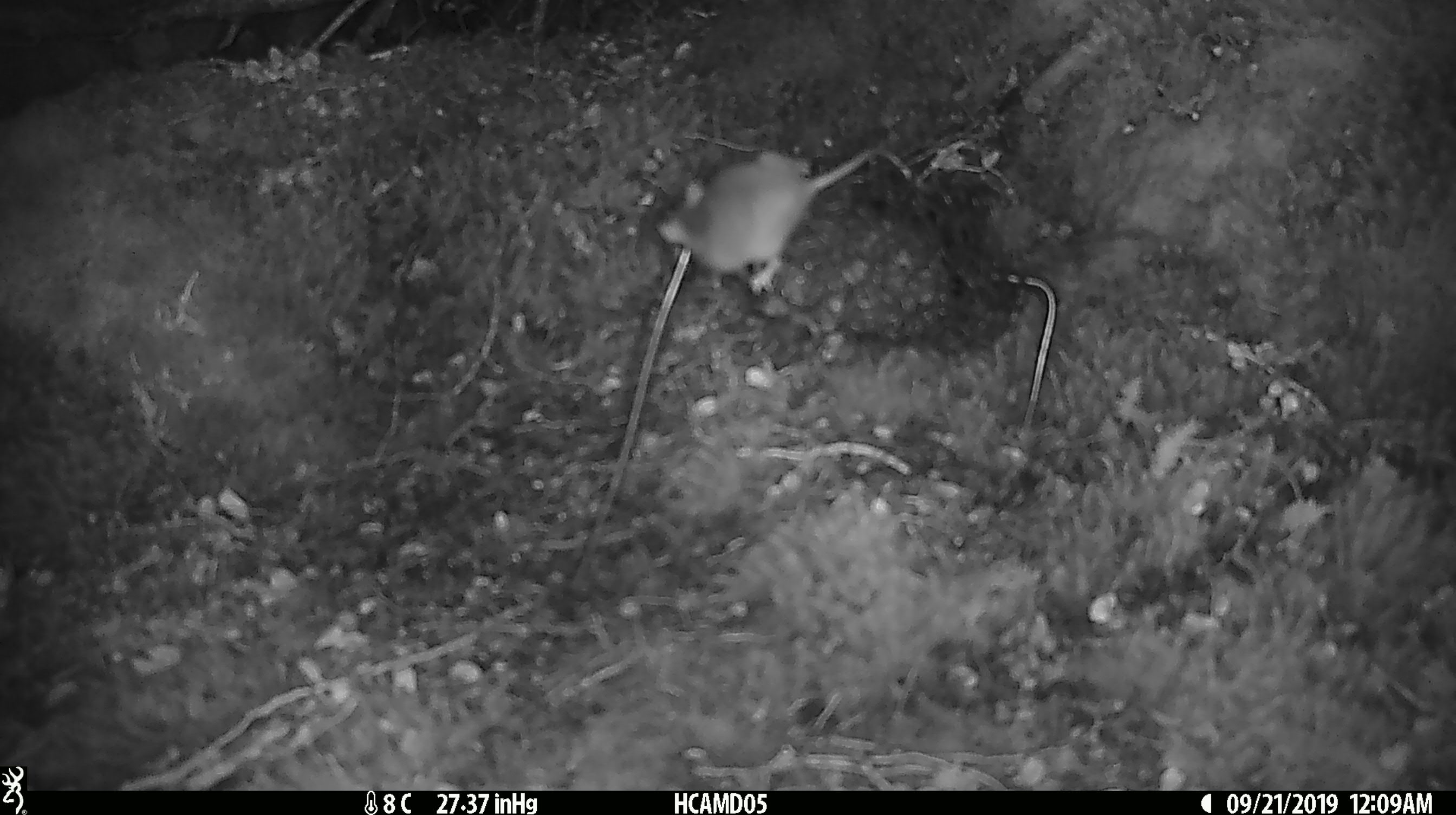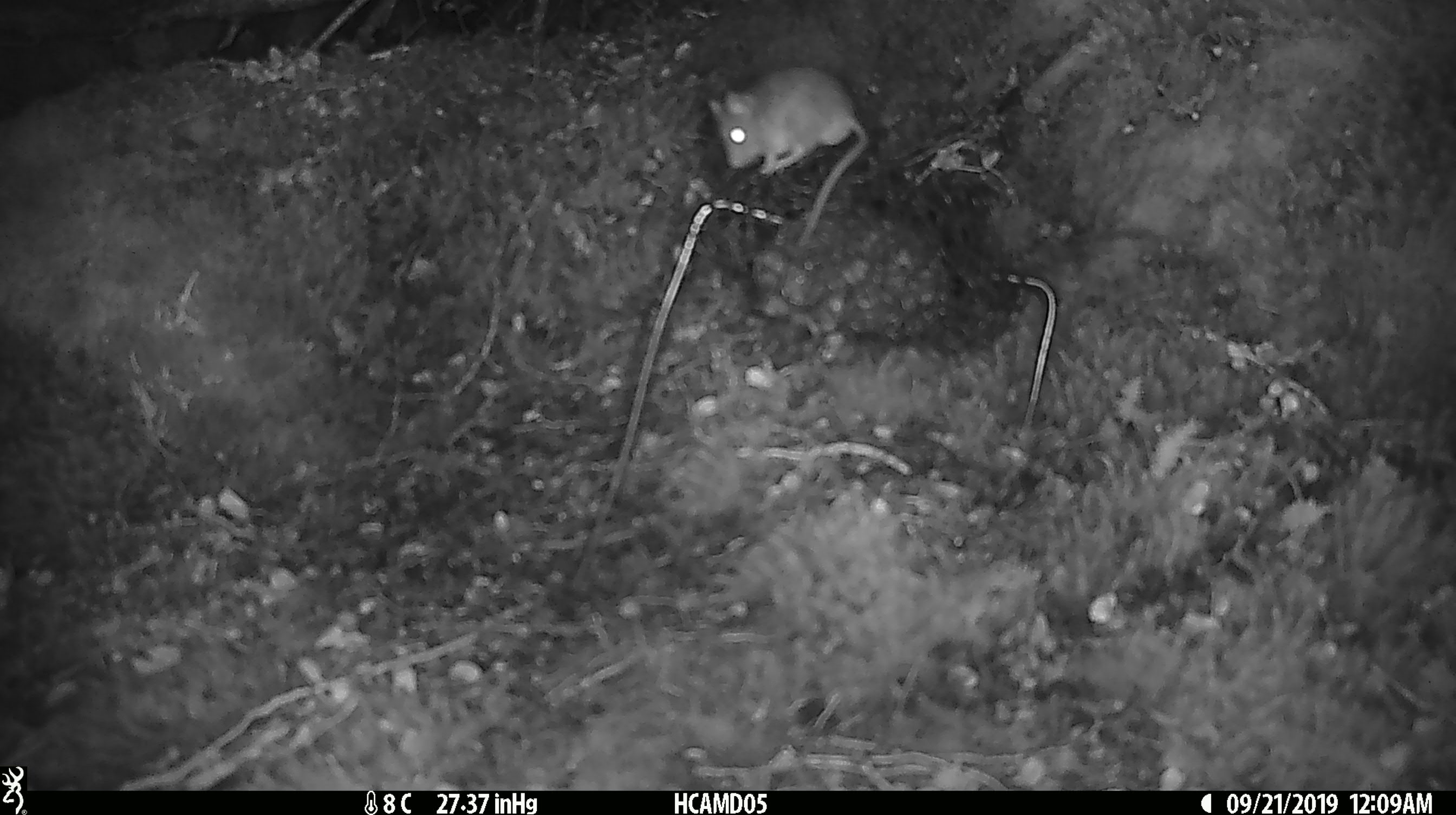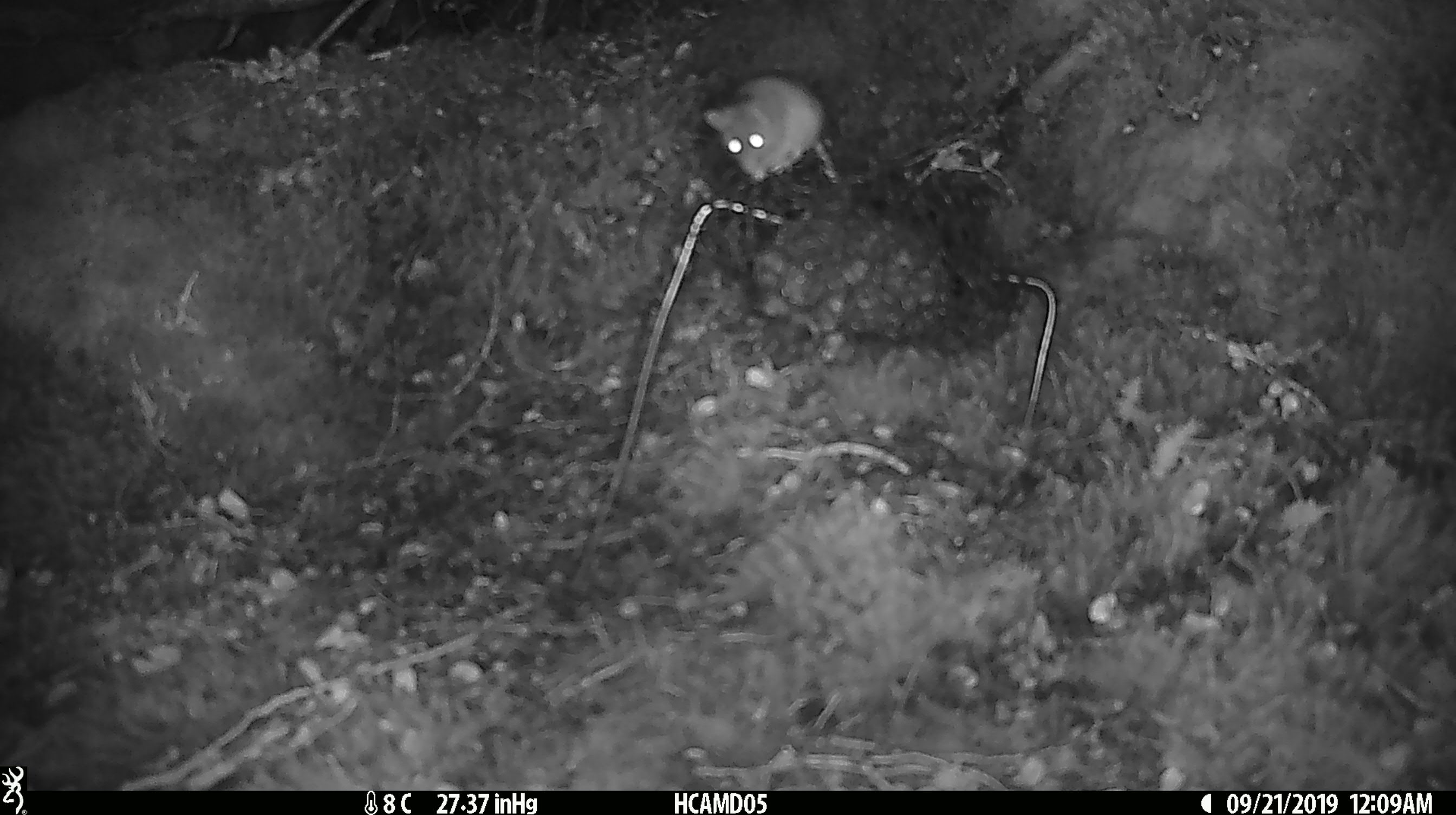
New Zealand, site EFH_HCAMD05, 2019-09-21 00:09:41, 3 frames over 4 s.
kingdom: Animalia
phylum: Chordata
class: Mammalia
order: Rodentia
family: Muridae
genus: Mus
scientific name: Mus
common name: mouse